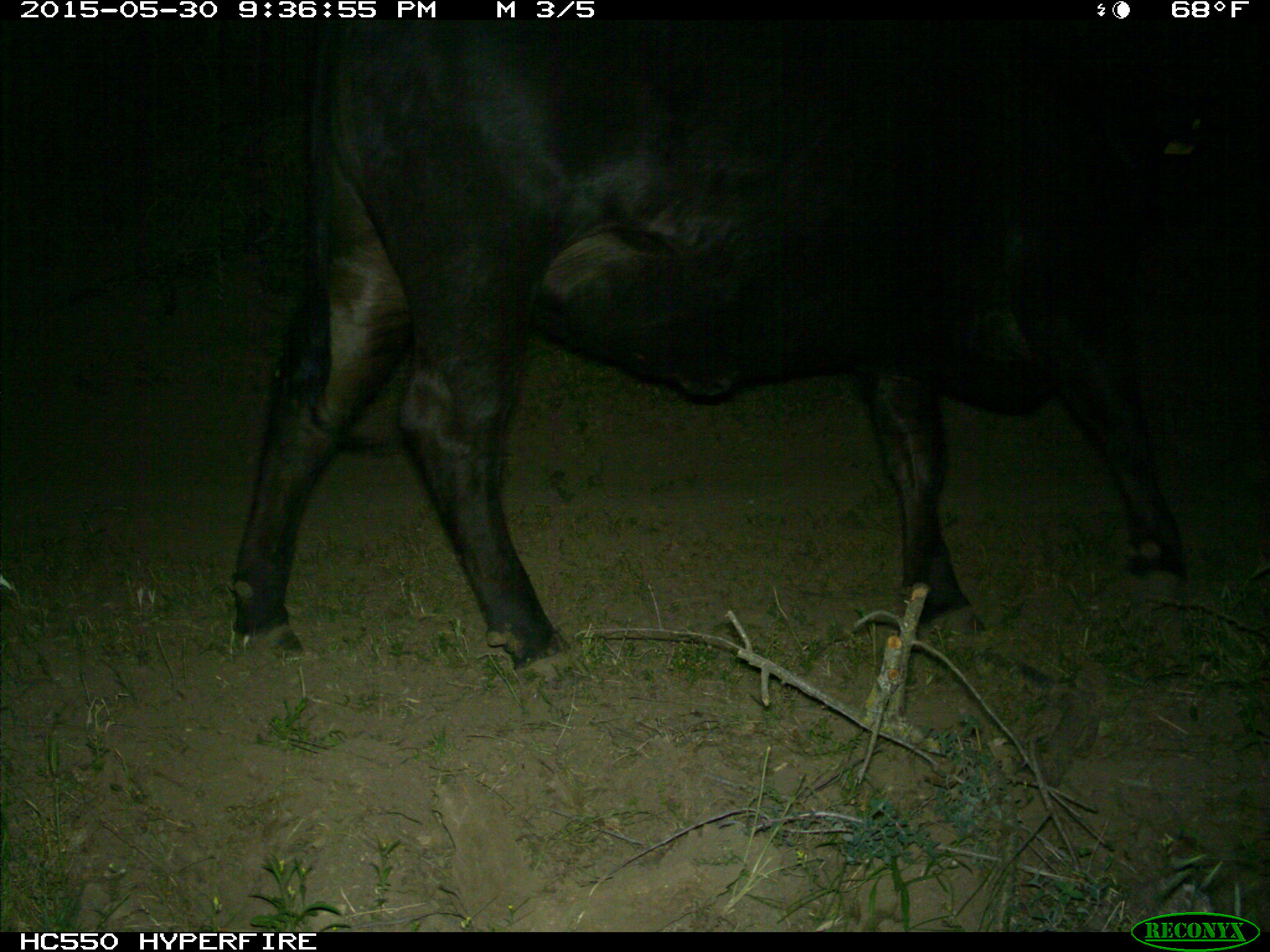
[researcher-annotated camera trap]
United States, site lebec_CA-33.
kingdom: Animalia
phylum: Chordata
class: Mammalia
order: Artiodactyla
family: Bovidae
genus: Bos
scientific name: Bos taurus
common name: domestic cow